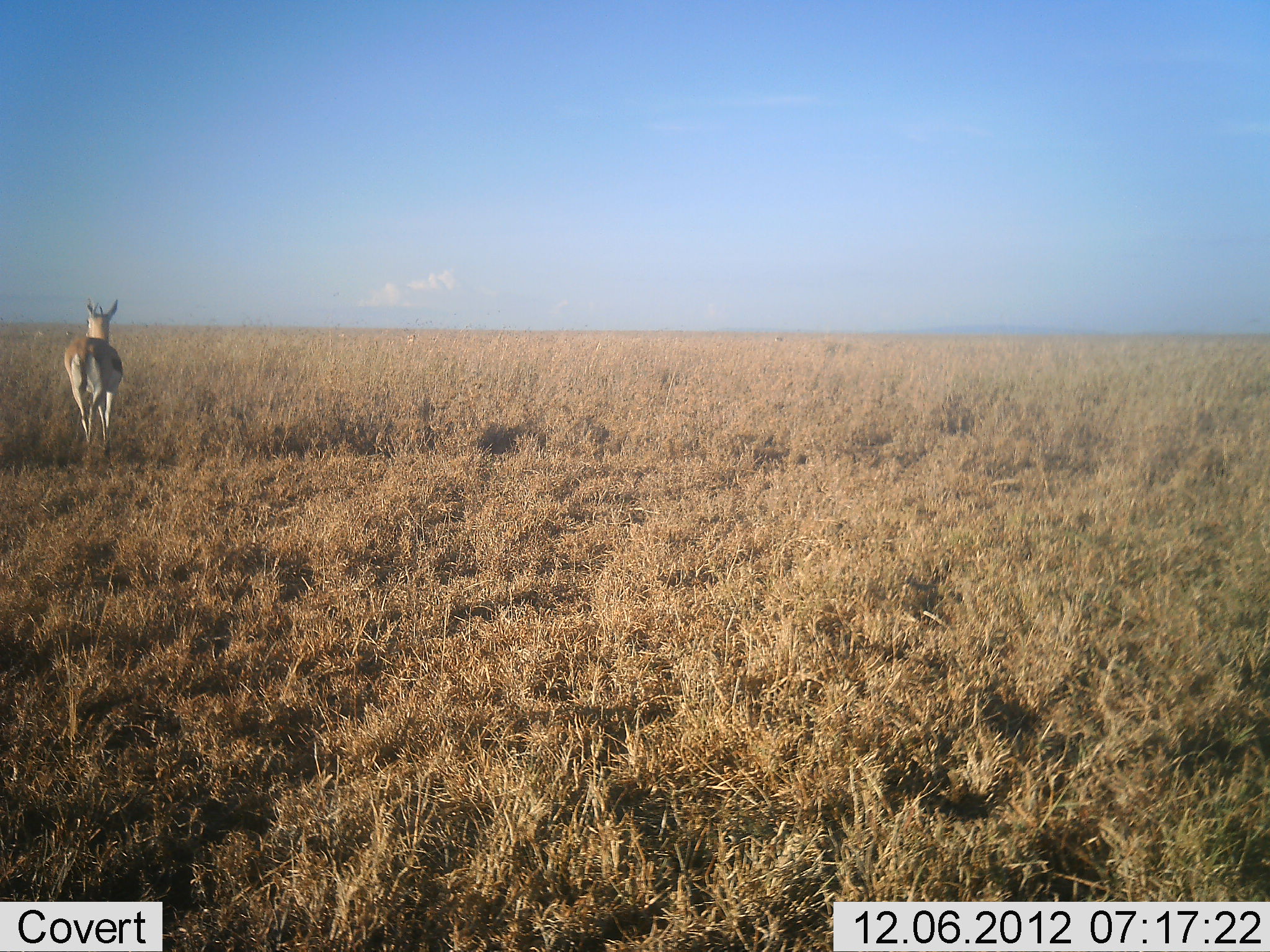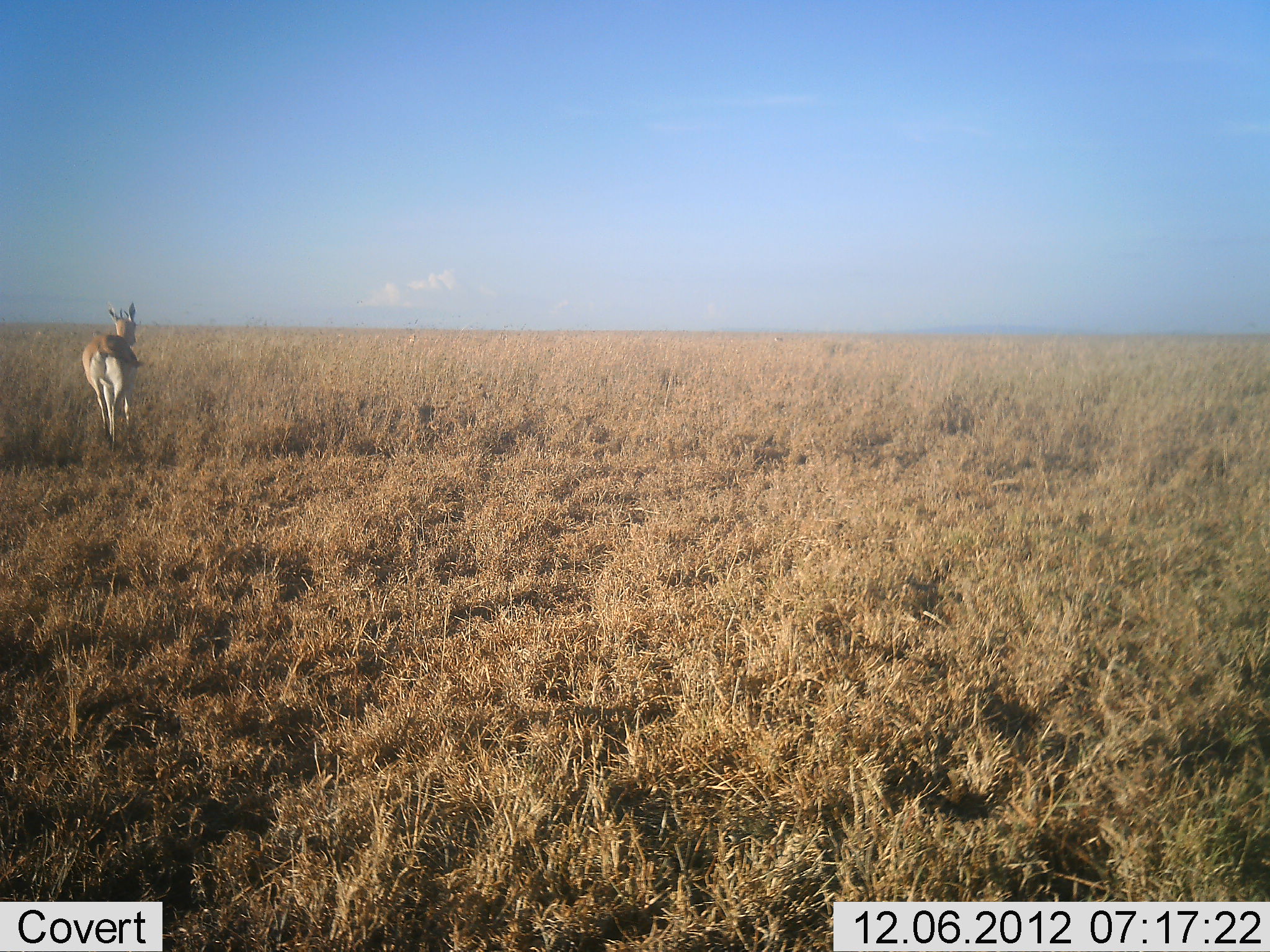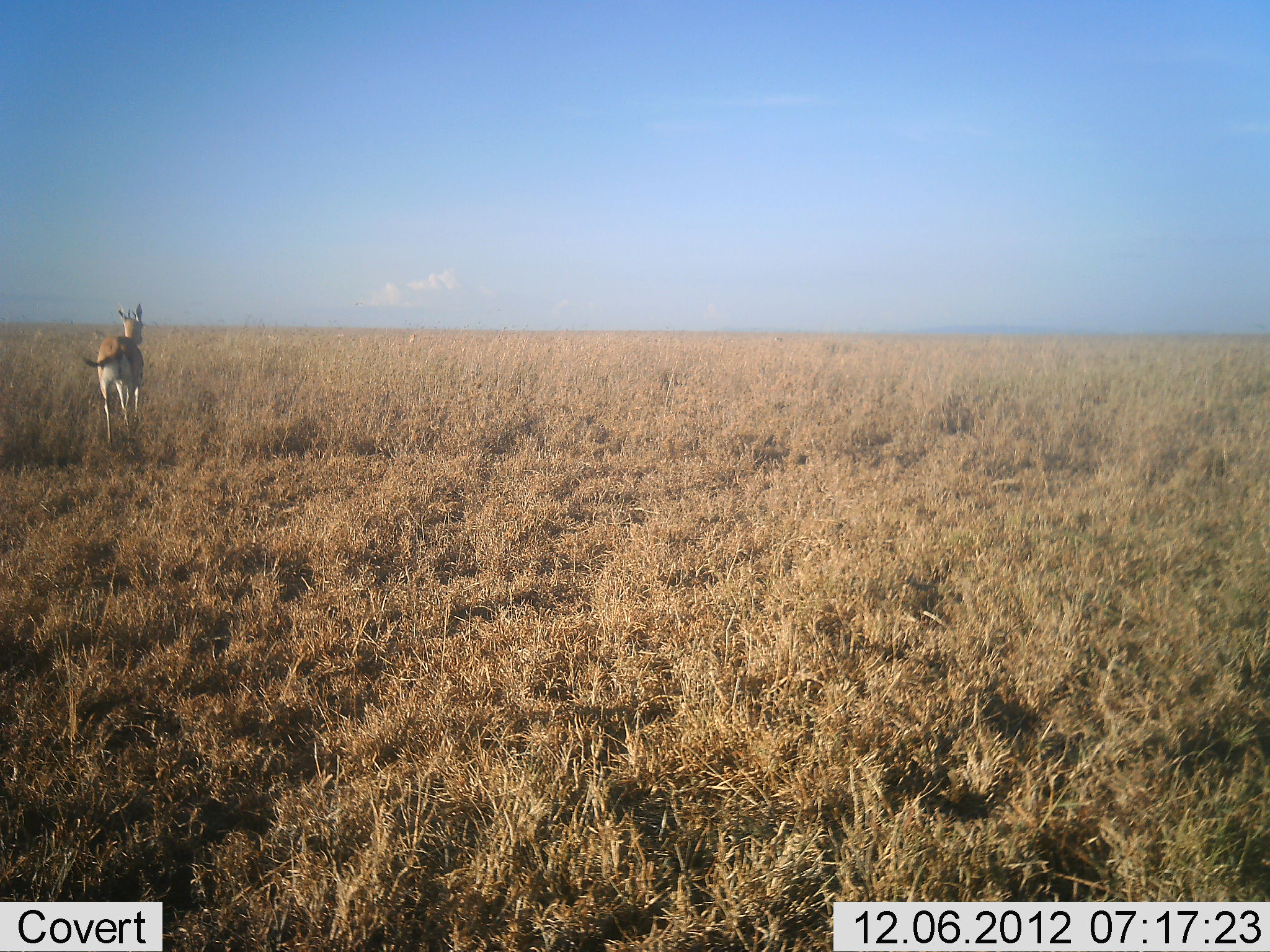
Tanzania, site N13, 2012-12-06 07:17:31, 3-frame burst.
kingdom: Animalia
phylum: Chordata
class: Mammalia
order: Artiodactyla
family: Bovidae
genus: Eudorcas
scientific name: Eudorcas thomsonii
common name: thomson's gazelle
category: gazellethomsons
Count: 1.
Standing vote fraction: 5%.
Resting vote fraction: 0%.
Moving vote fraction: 95%.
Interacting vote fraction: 0%.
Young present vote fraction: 0%.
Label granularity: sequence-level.